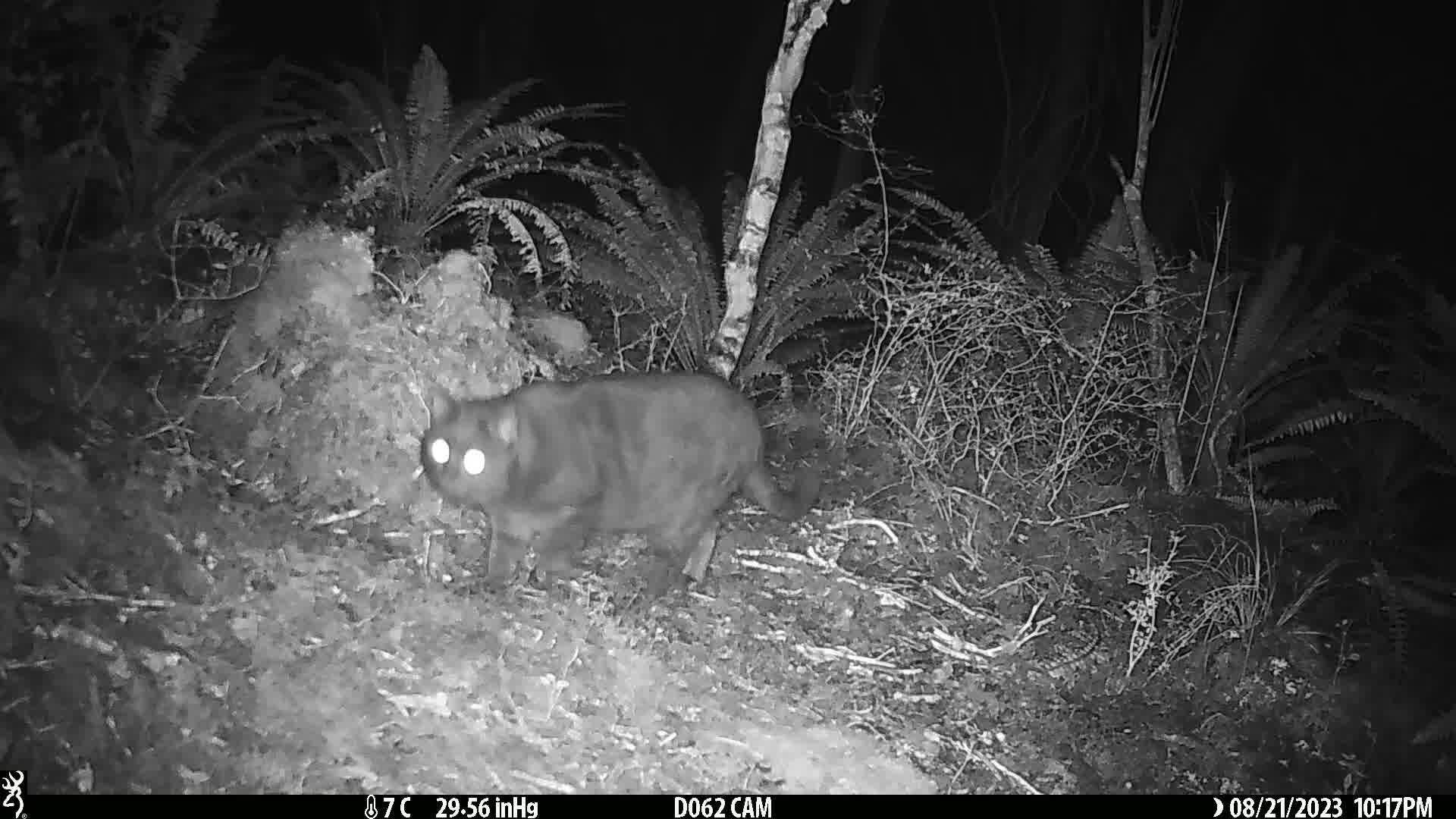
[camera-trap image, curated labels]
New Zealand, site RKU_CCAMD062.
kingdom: Animalia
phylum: Chordata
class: Mammalia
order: Carnivora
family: Felidae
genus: Felis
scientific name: Felis catus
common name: domestic cat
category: cat